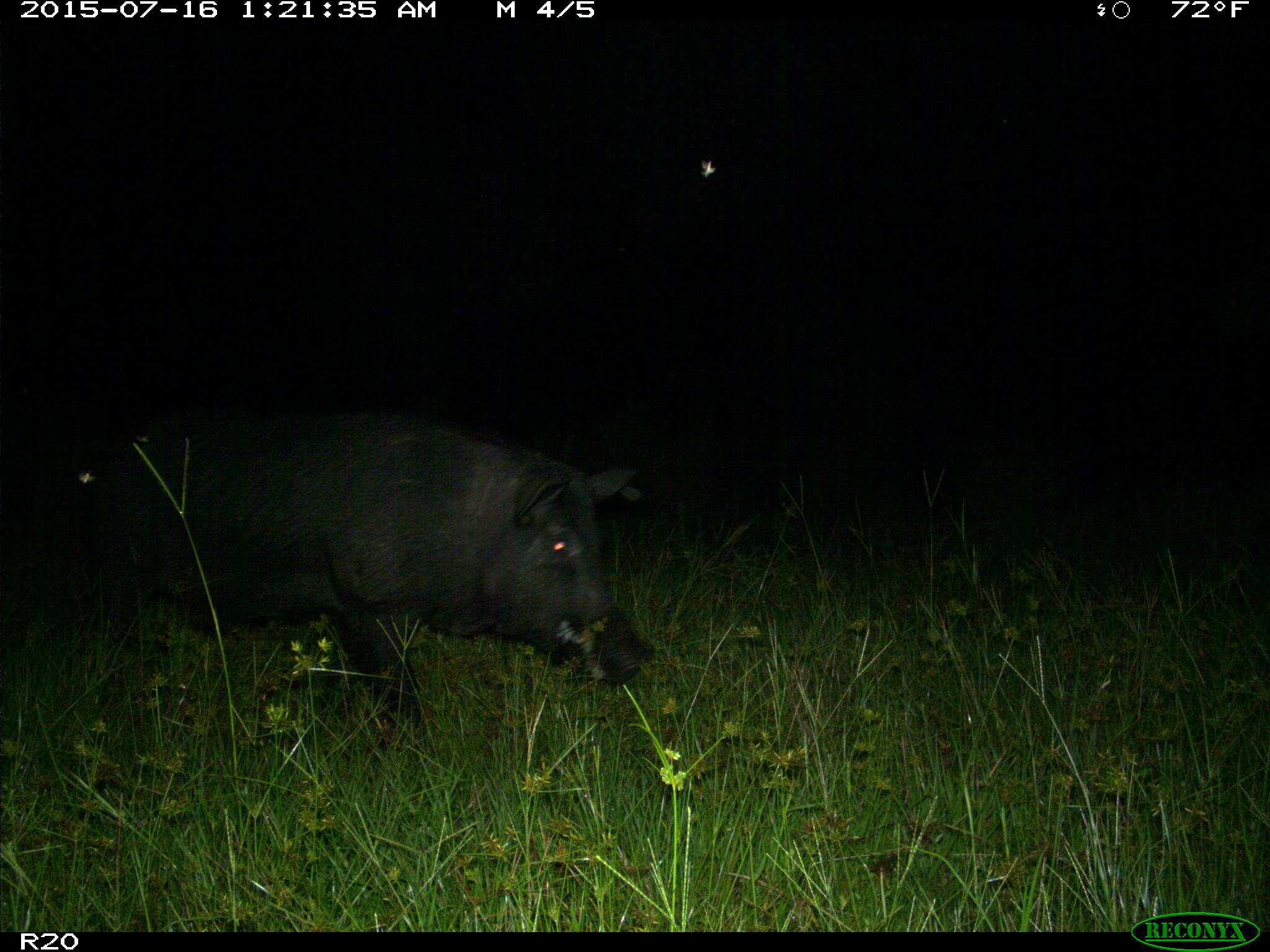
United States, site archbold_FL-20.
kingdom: Animalia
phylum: Chordata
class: Mammalia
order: Artiodactyla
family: Suidae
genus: Sus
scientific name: Sus scrofa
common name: wild boar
Sus scrofa (wild boar).